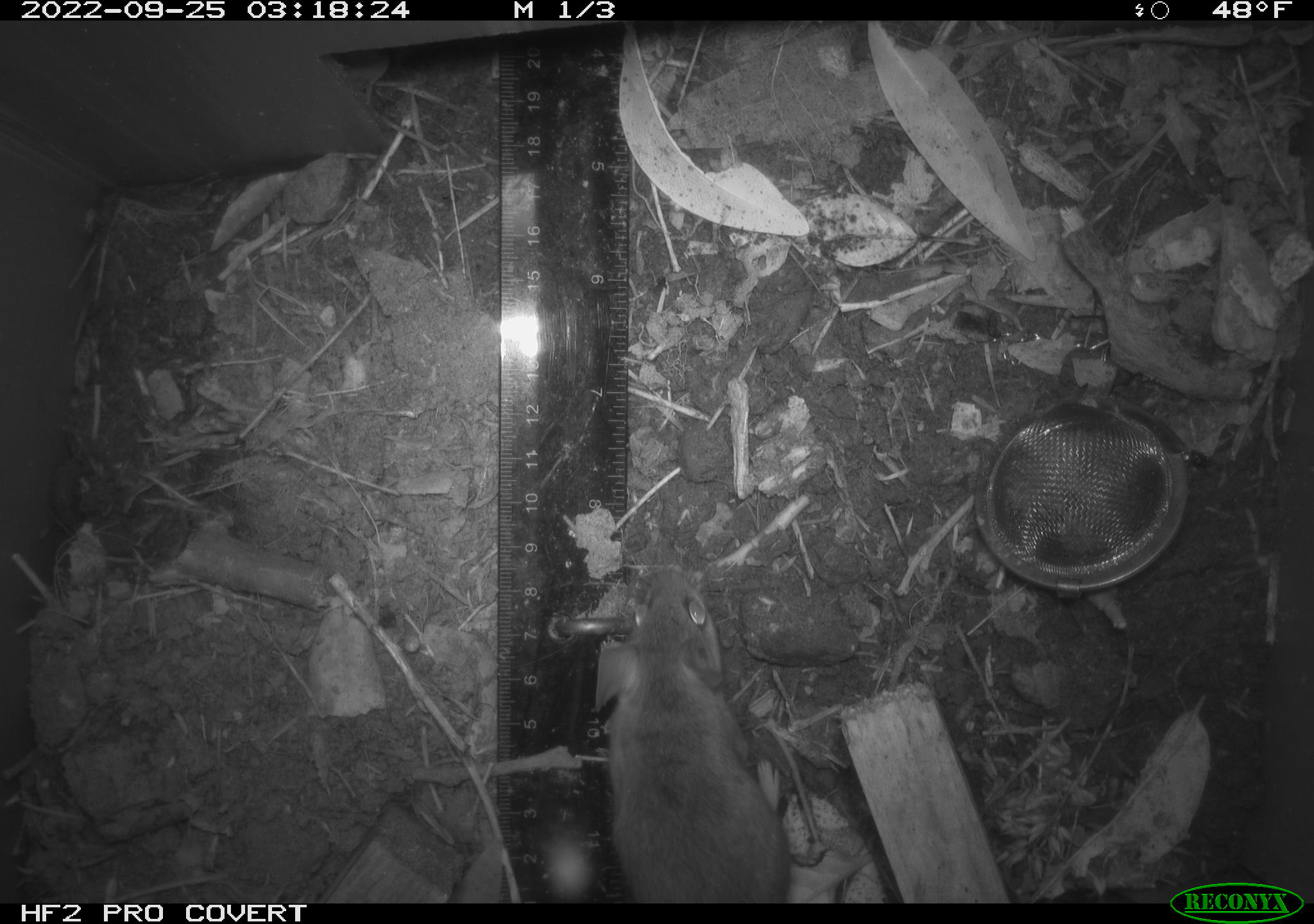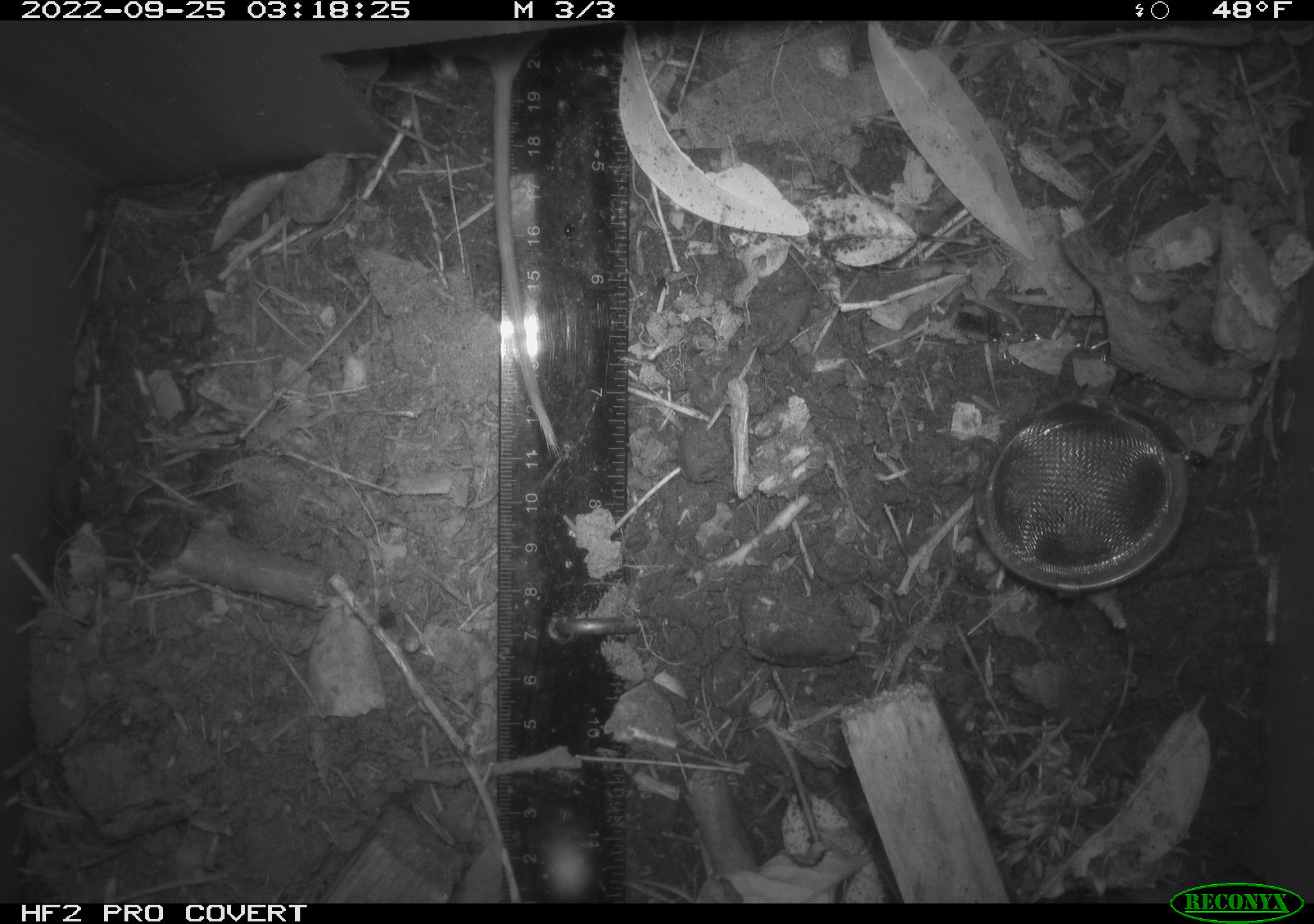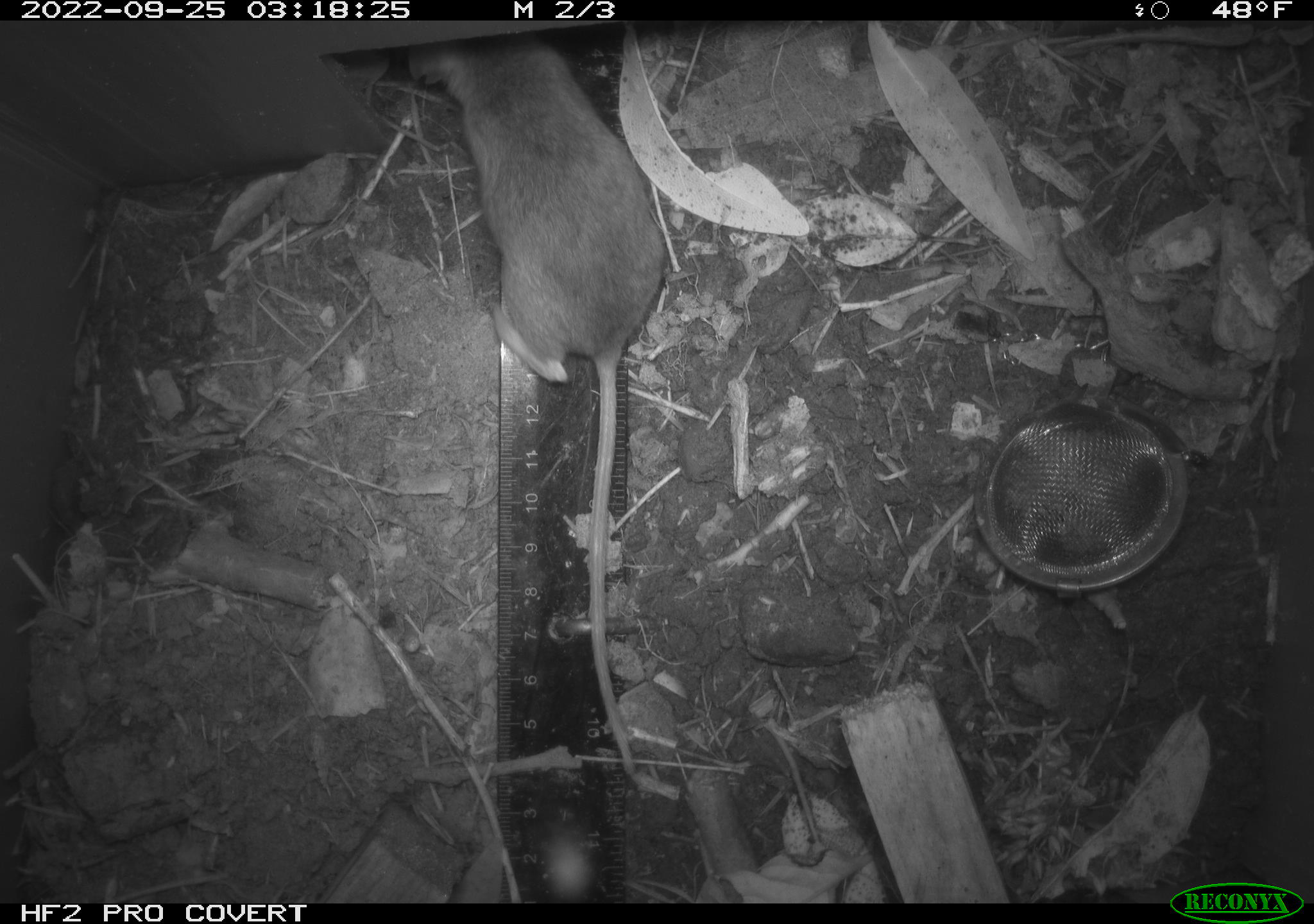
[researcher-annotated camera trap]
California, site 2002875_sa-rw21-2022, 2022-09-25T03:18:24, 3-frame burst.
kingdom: Animalia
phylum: Chordata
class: Mammalia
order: Rodentia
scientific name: Rodentia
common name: mouse species